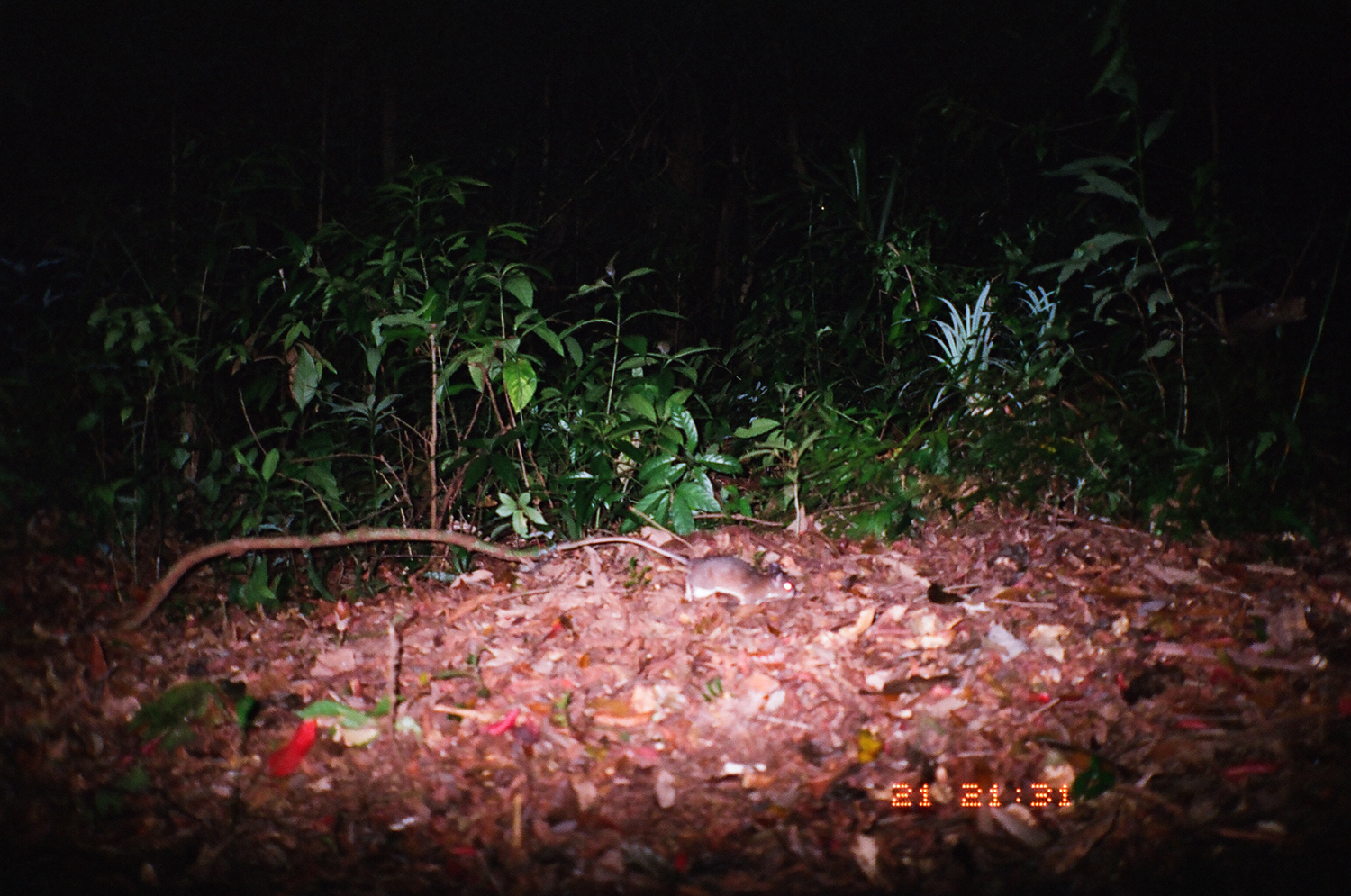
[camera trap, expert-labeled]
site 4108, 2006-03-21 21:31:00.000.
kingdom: Animalia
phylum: Chordata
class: Mammalia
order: Rodentia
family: Muridae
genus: Rattus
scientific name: Rattus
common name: rodent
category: unknown rat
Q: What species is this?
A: Unknown rat (rodent) (Rattus).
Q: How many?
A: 1.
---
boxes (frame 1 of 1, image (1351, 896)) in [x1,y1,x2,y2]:
unknown rat: [553,536,795,609]